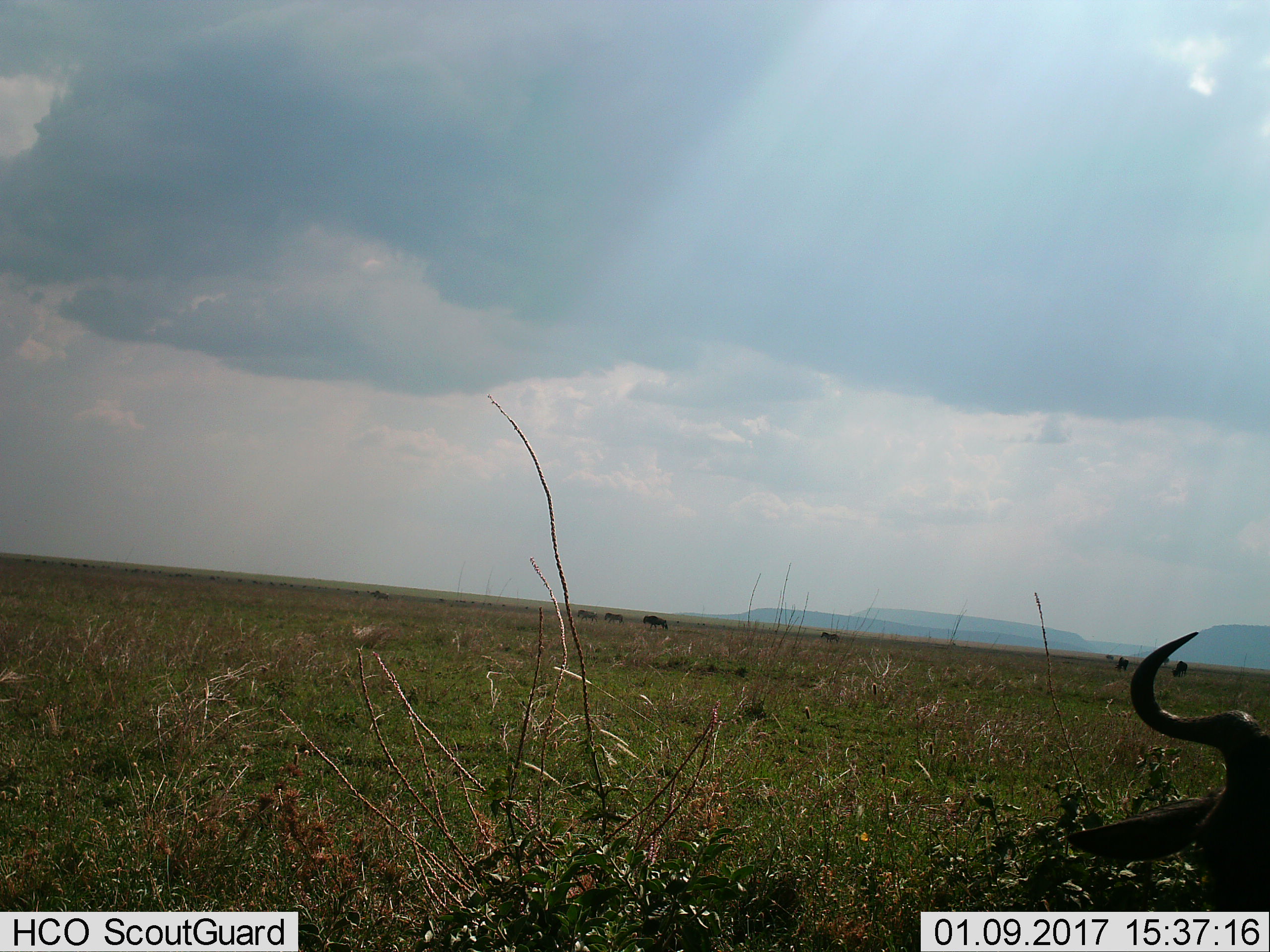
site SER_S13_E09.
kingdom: Animalia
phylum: Chordata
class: Mammalia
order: Artiodactyla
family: Bovidae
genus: Connochaetes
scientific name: Connochaetes taurinus taurinus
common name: blue wildebeest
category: wildebeestblue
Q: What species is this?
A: Wildebeestblue (blue wildebeest) (Connochaetes taurinus taurinus).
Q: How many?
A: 1.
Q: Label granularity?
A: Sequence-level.